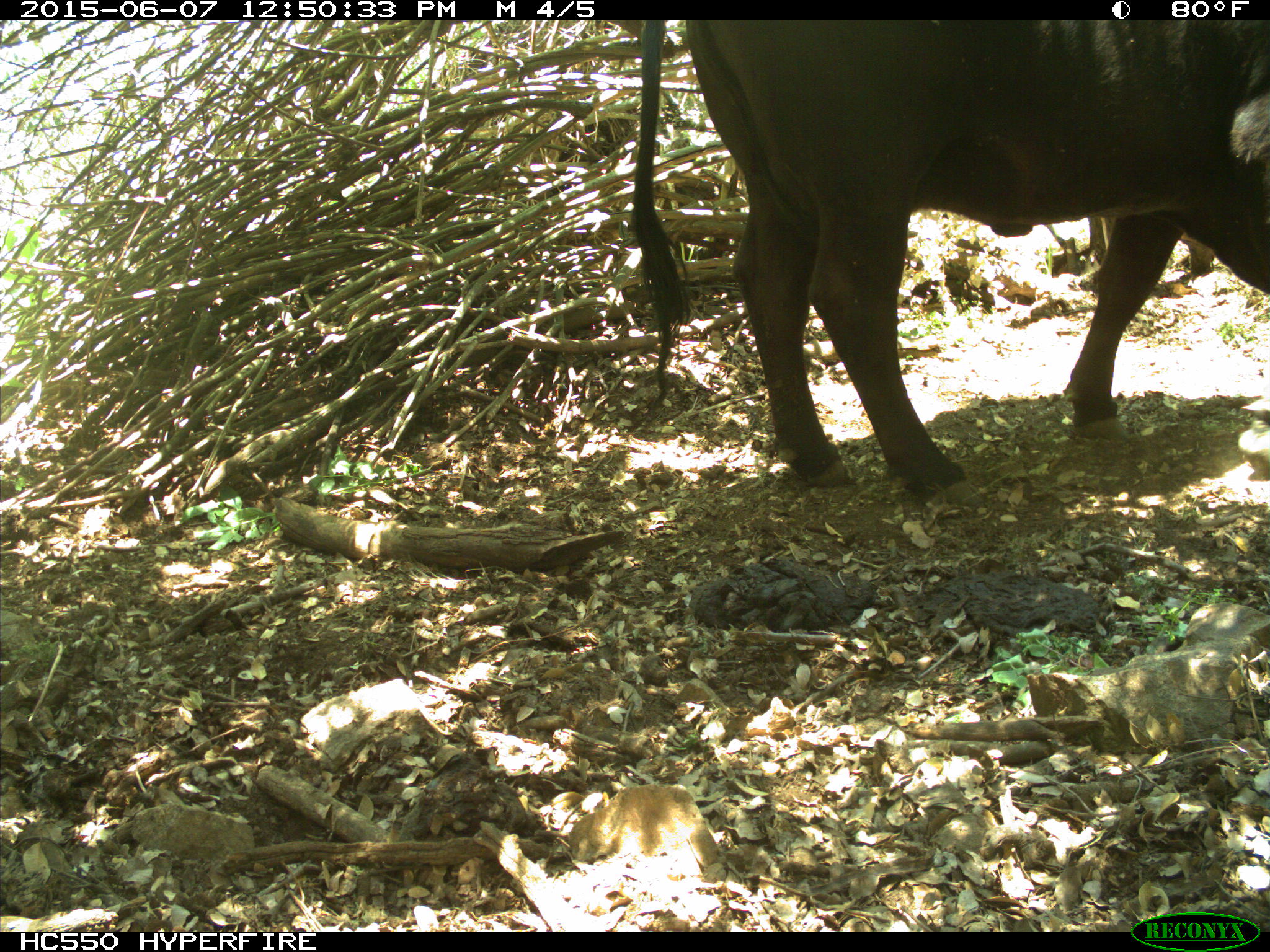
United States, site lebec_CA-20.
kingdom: Animalia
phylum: Chordata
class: Mammalia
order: Artiodactyla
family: Bovidae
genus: Bos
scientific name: Bos taurus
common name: domestic cow